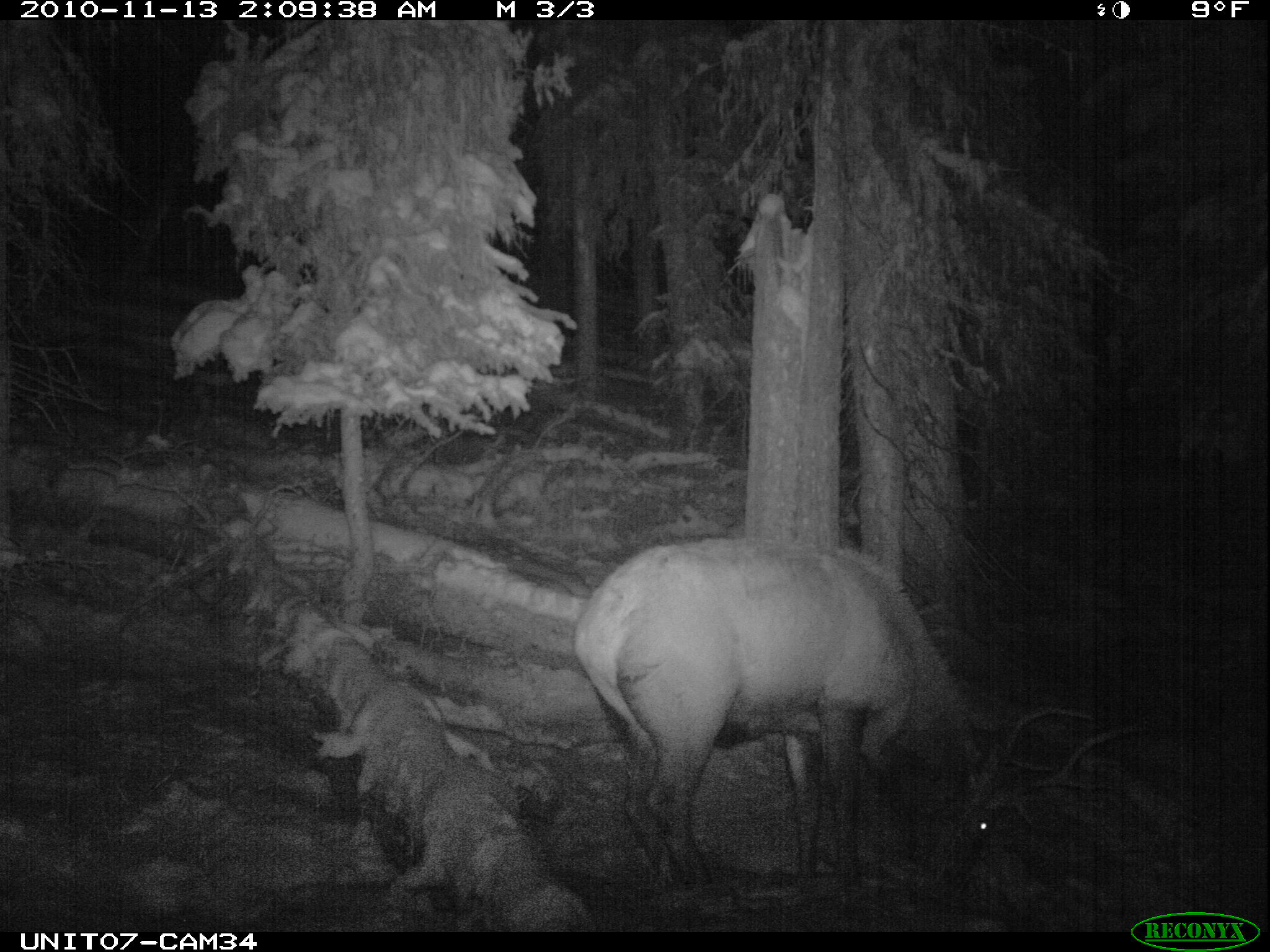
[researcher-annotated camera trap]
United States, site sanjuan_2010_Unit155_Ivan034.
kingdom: Animalia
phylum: Chordata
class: Mammalia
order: Artiodactyla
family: Cervidae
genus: Cervus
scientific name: Cervus elaphus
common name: red deer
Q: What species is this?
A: Cervus elaphus (red deer).